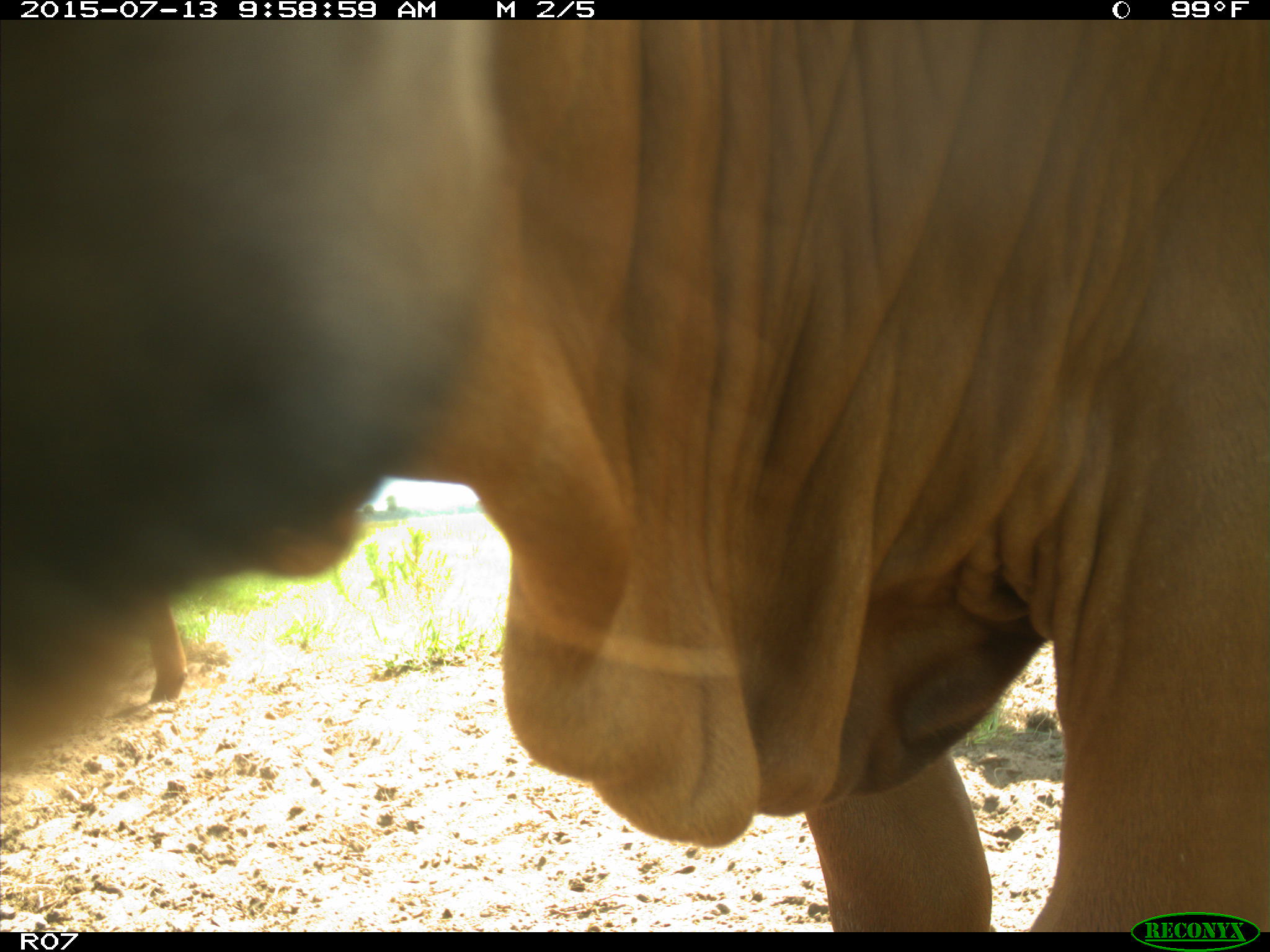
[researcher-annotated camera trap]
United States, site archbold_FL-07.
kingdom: Animalia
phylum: Chordata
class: Mammalia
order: Artiodactyla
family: Bovidae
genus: Bos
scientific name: Bos taurus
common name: domestic cow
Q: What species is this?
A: Bos taurus (domestic cow).